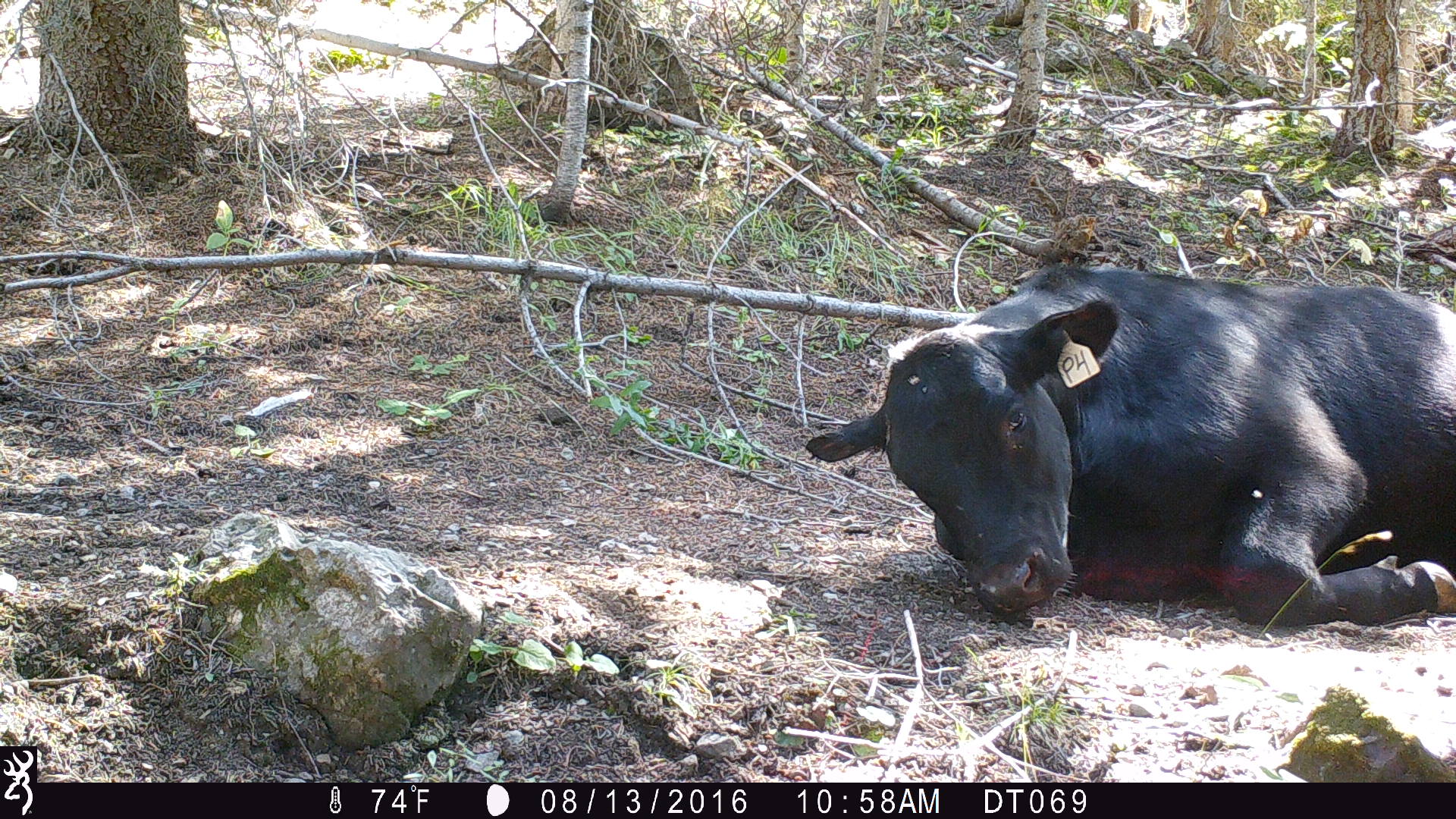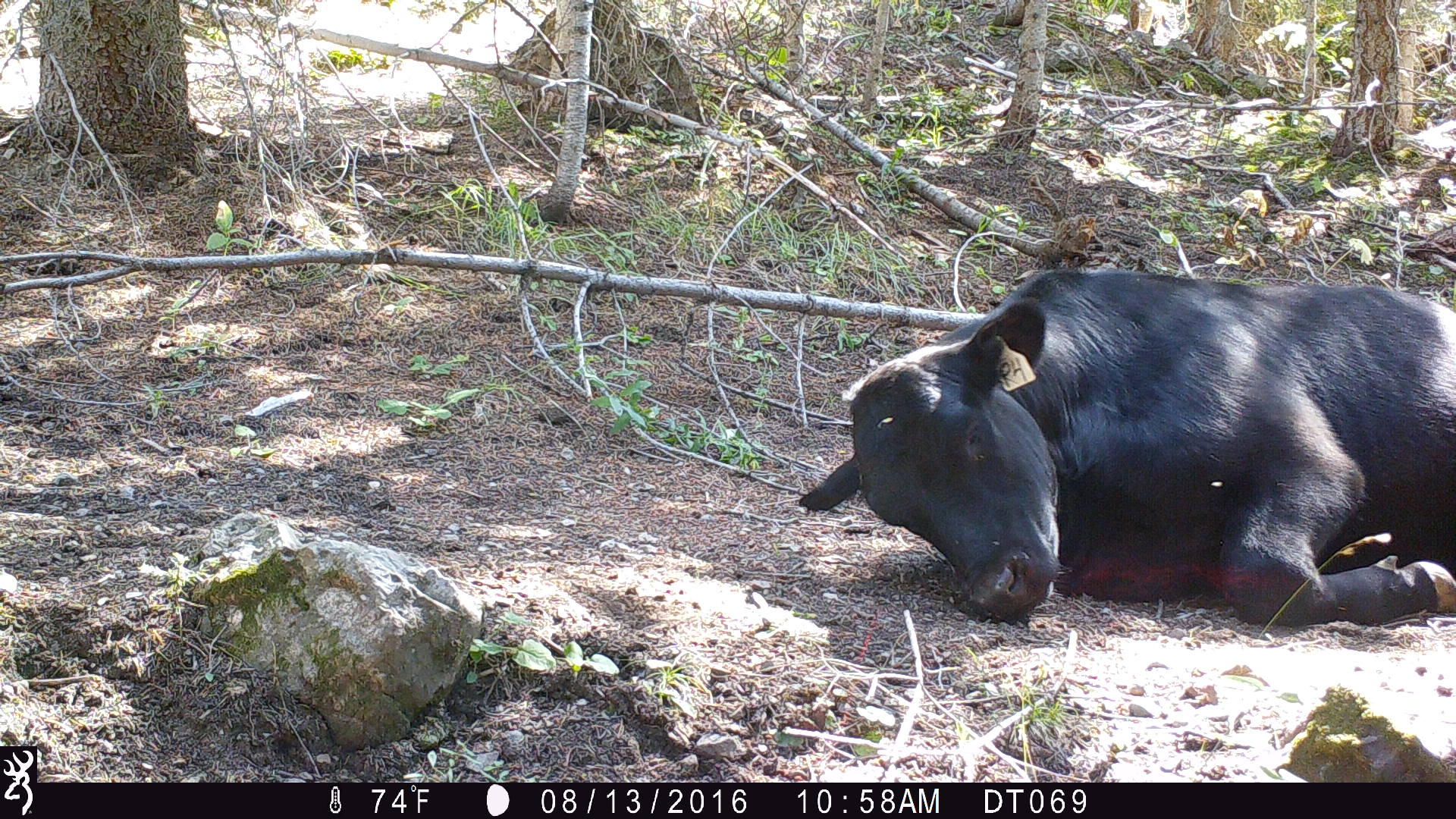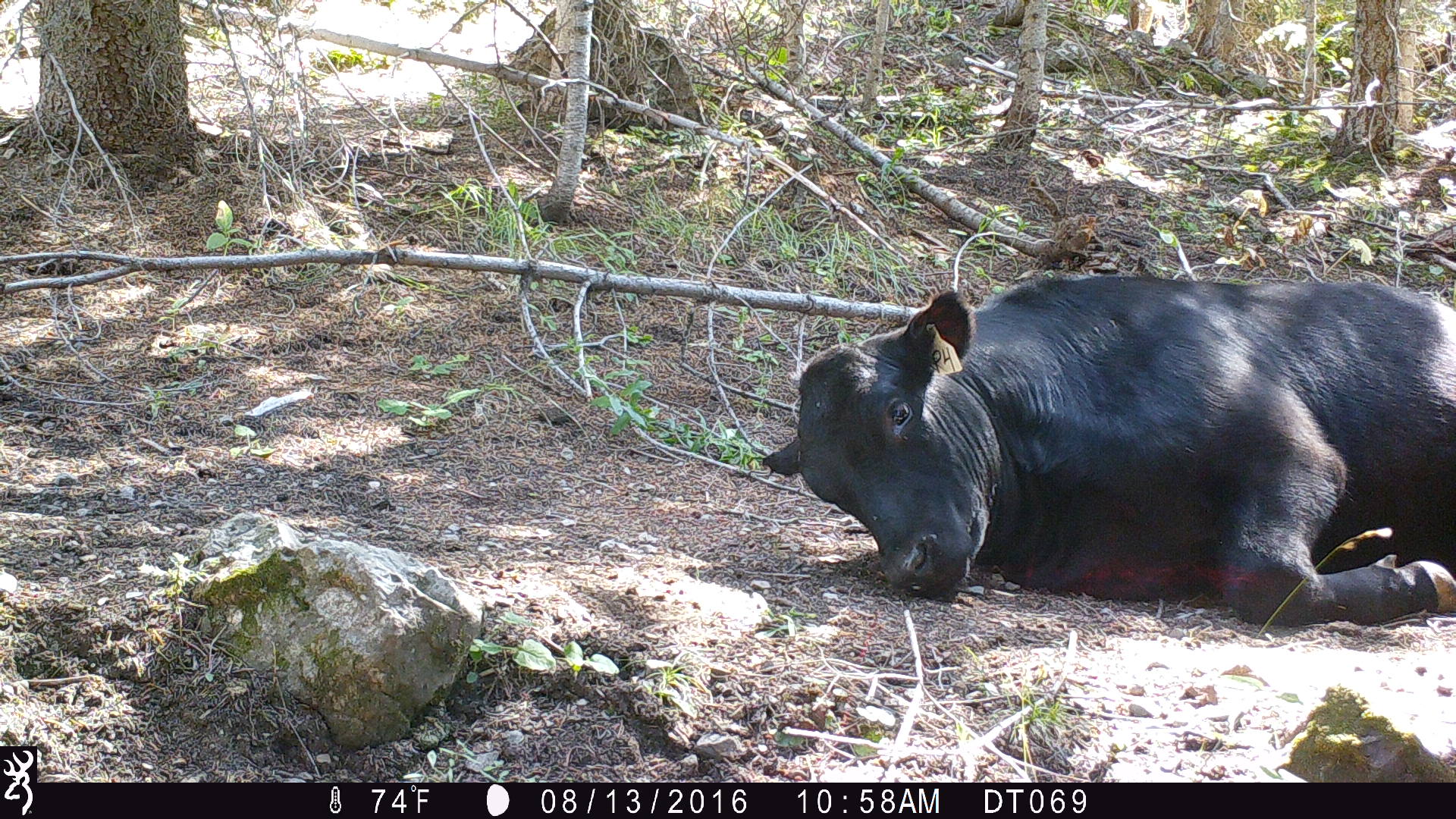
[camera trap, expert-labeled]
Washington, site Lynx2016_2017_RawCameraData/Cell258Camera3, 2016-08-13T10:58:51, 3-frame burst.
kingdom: Animalia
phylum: Chordata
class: Mammalia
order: Artiodactyla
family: Bovidae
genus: Bos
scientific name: Bos taurus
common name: domestic cattle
Domestic cattle (Bos taurus). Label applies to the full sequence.